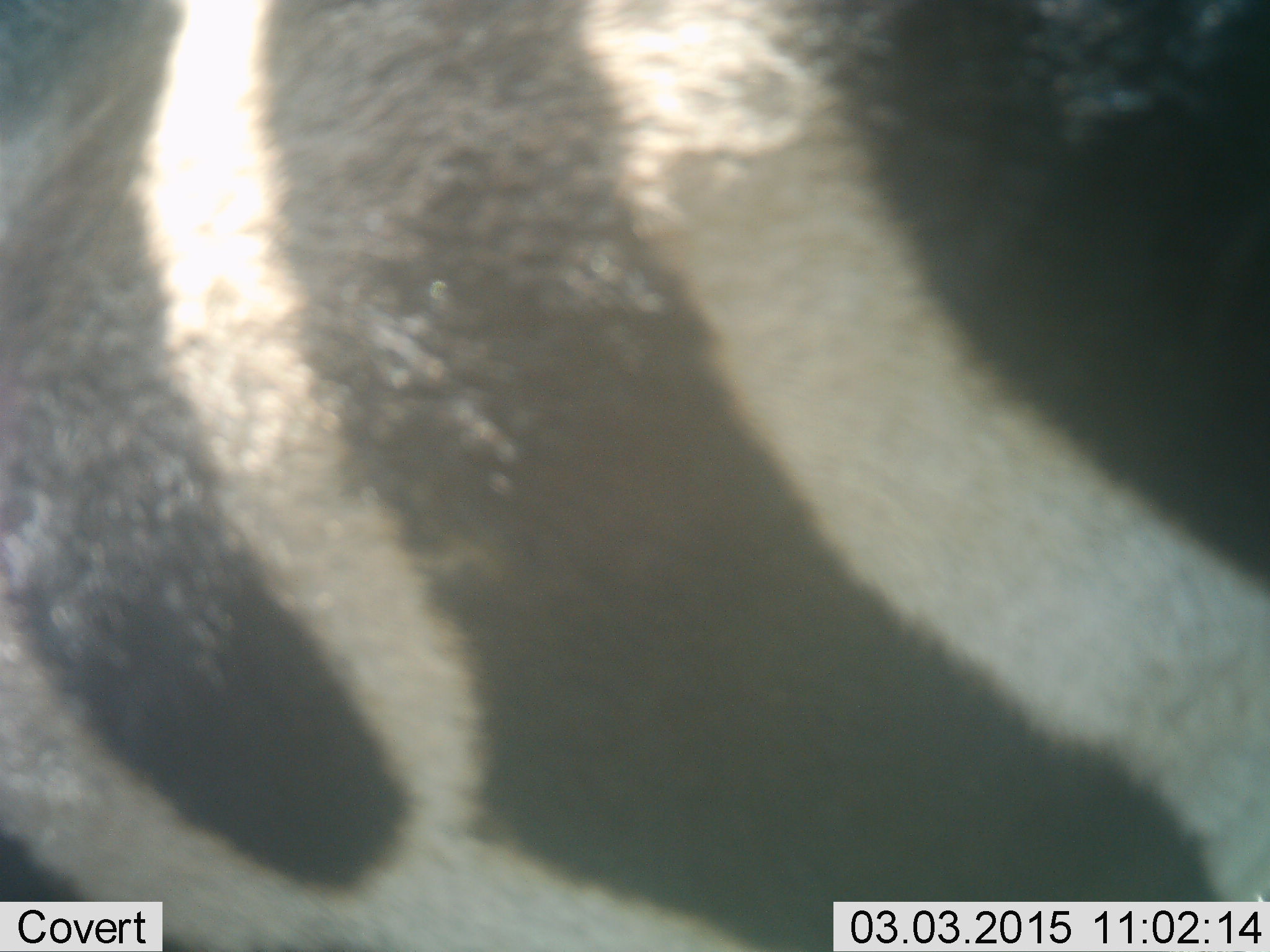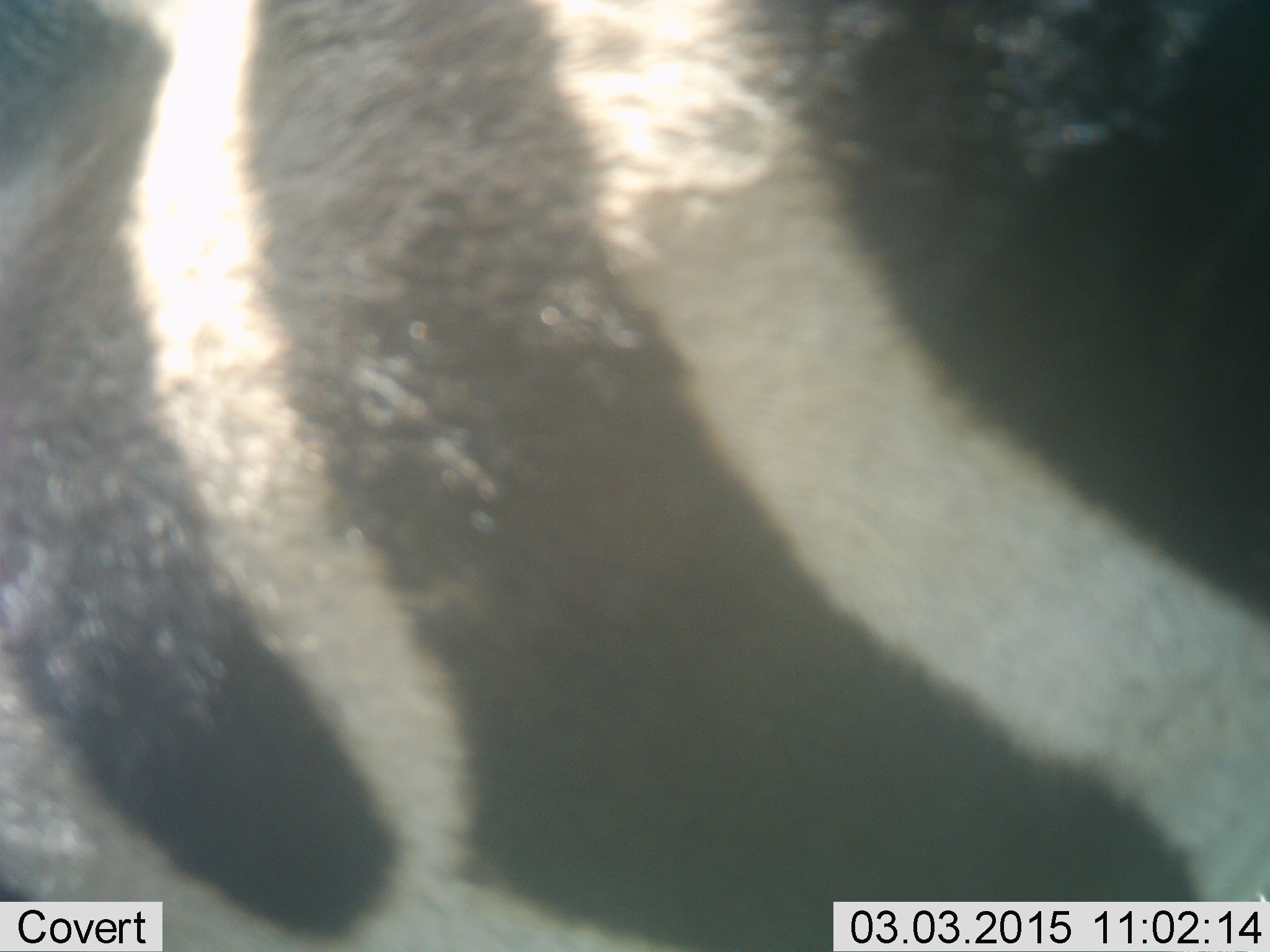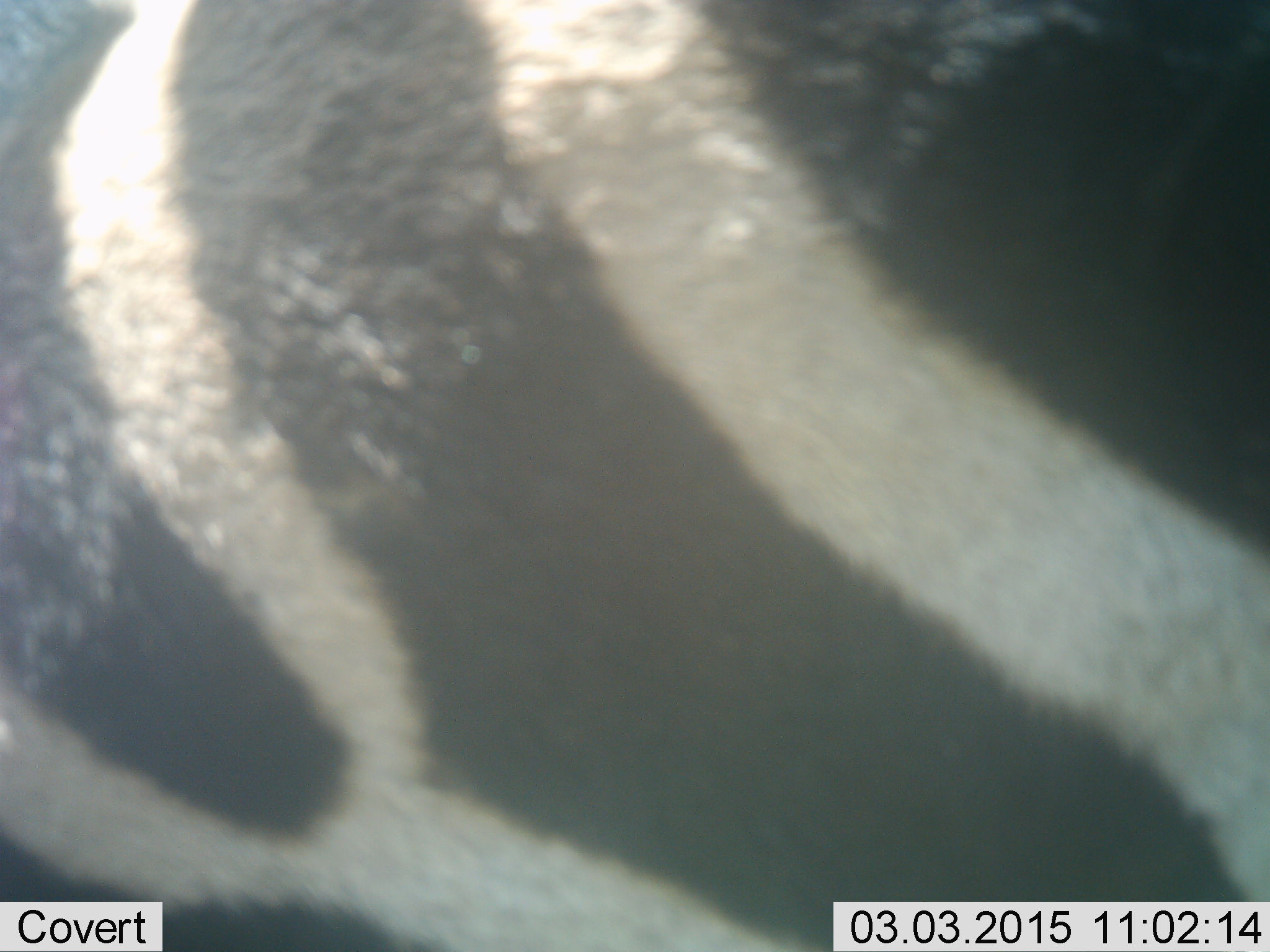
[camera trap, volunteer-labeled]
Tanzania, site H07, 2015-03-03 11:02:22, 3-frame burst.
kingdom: Animalia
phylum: Chordata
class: Mammalia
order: Perissodactyla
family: Equidae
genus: Equus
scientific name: Equus quagga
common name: plains zebra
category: zebra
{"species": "zebra (plains zebra) (Equus quagga)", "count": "1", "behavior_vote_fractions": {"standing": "100%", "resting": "0%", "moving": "0%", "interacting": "0%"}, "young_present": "0%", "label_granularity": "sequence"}